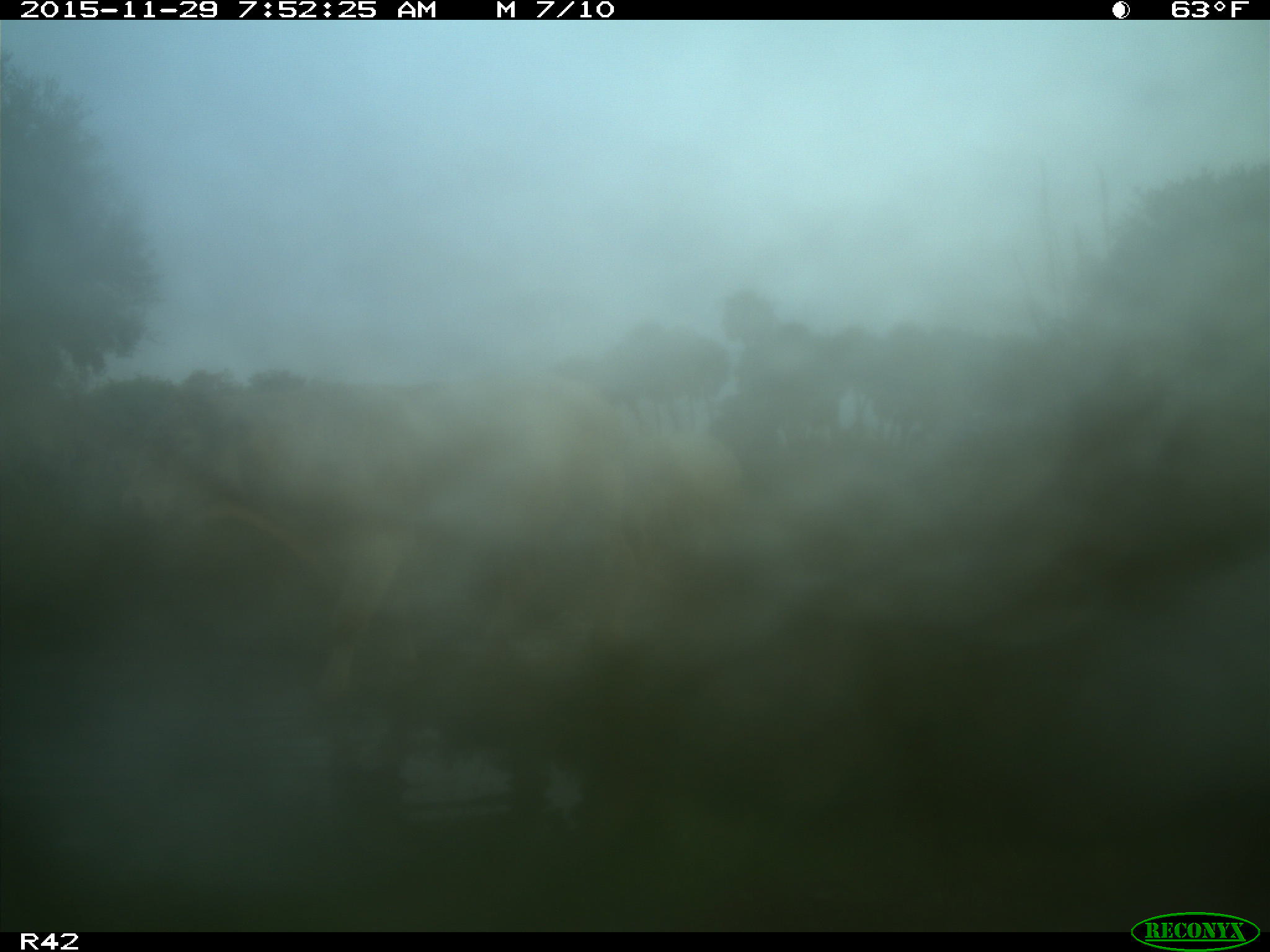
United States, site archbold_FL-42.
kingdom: Animalia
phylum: Chordata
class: Mammalia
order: Artiodactyla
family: Bovidae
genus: Bos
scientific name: Bos taurus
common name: domestic cow